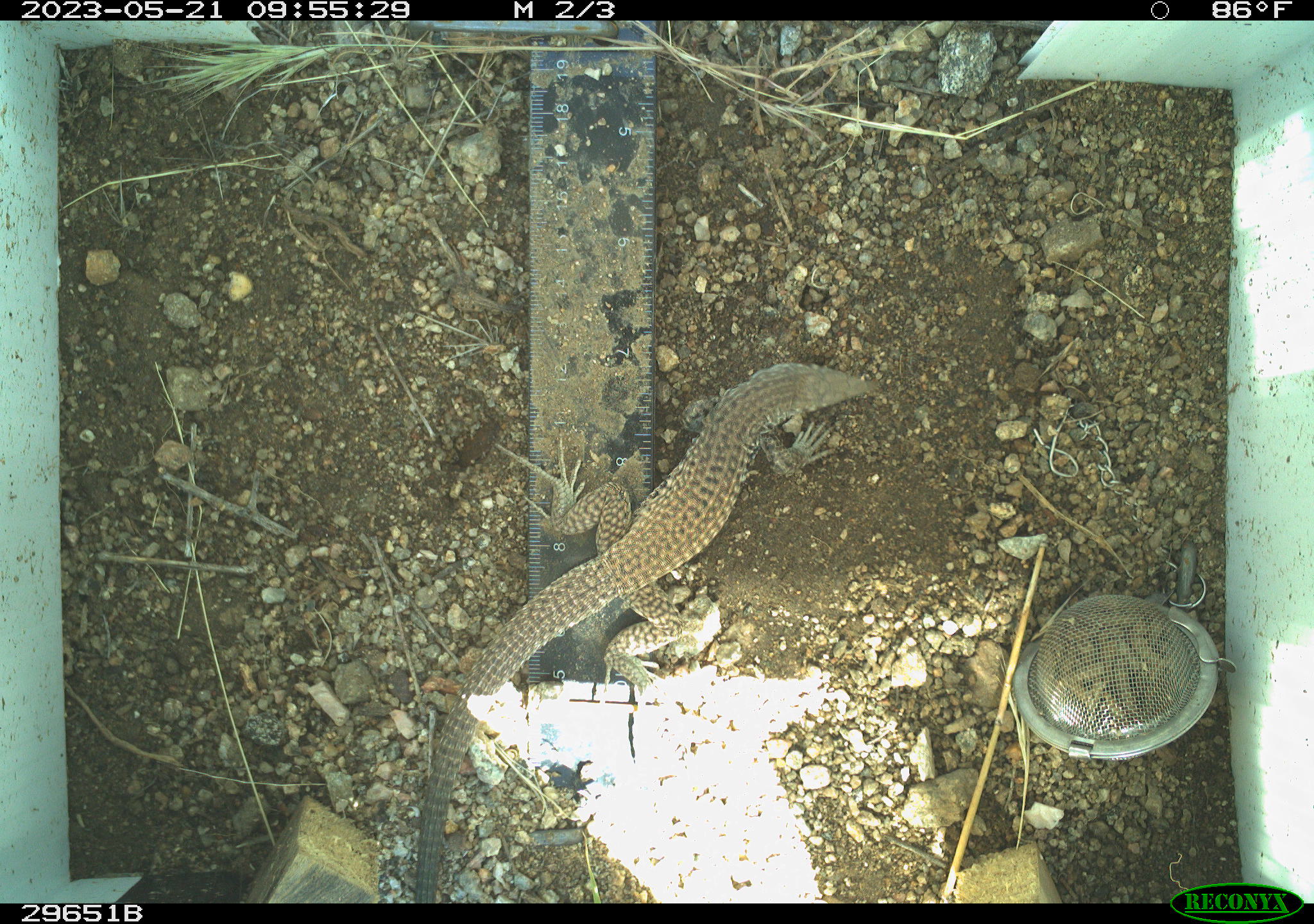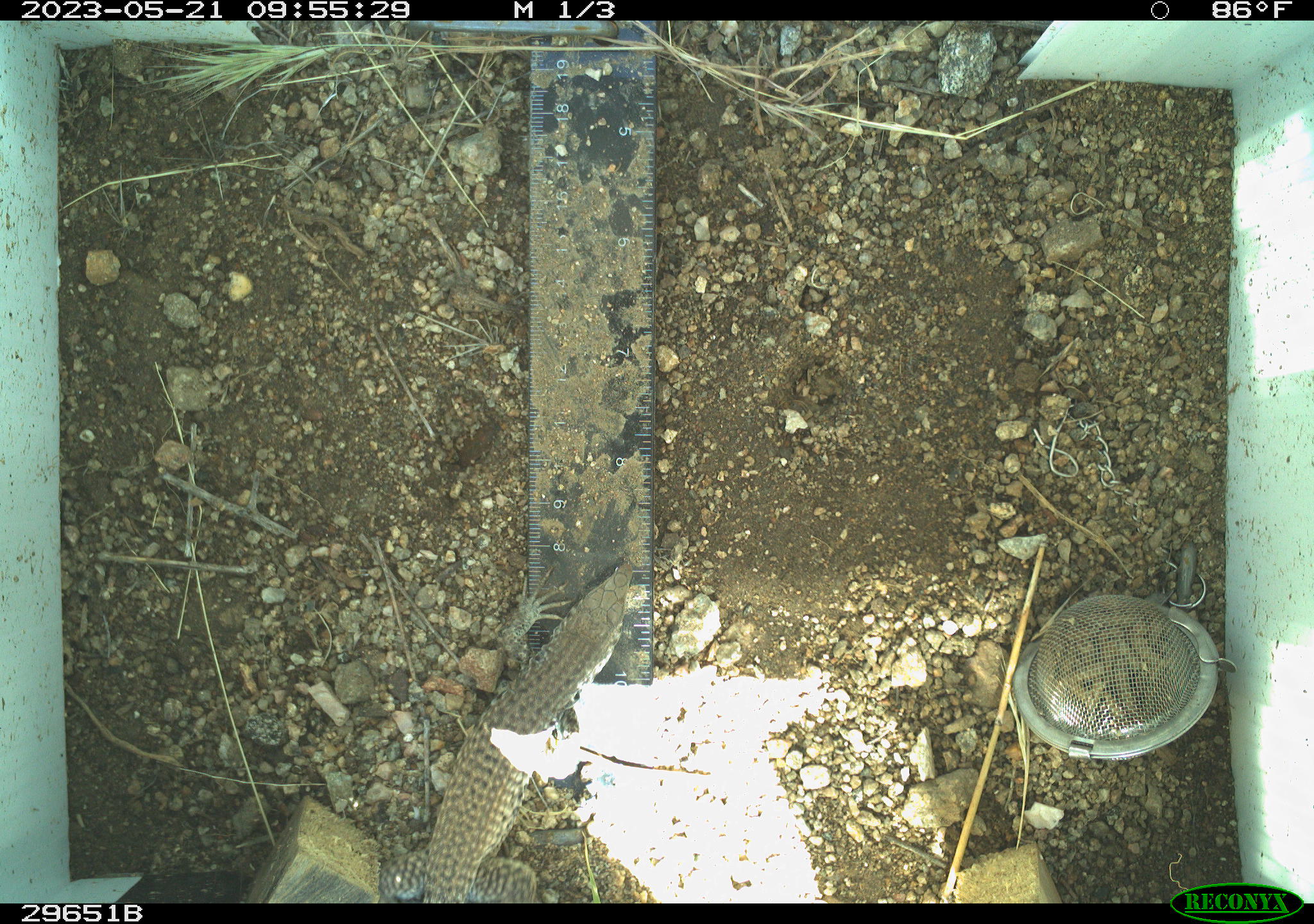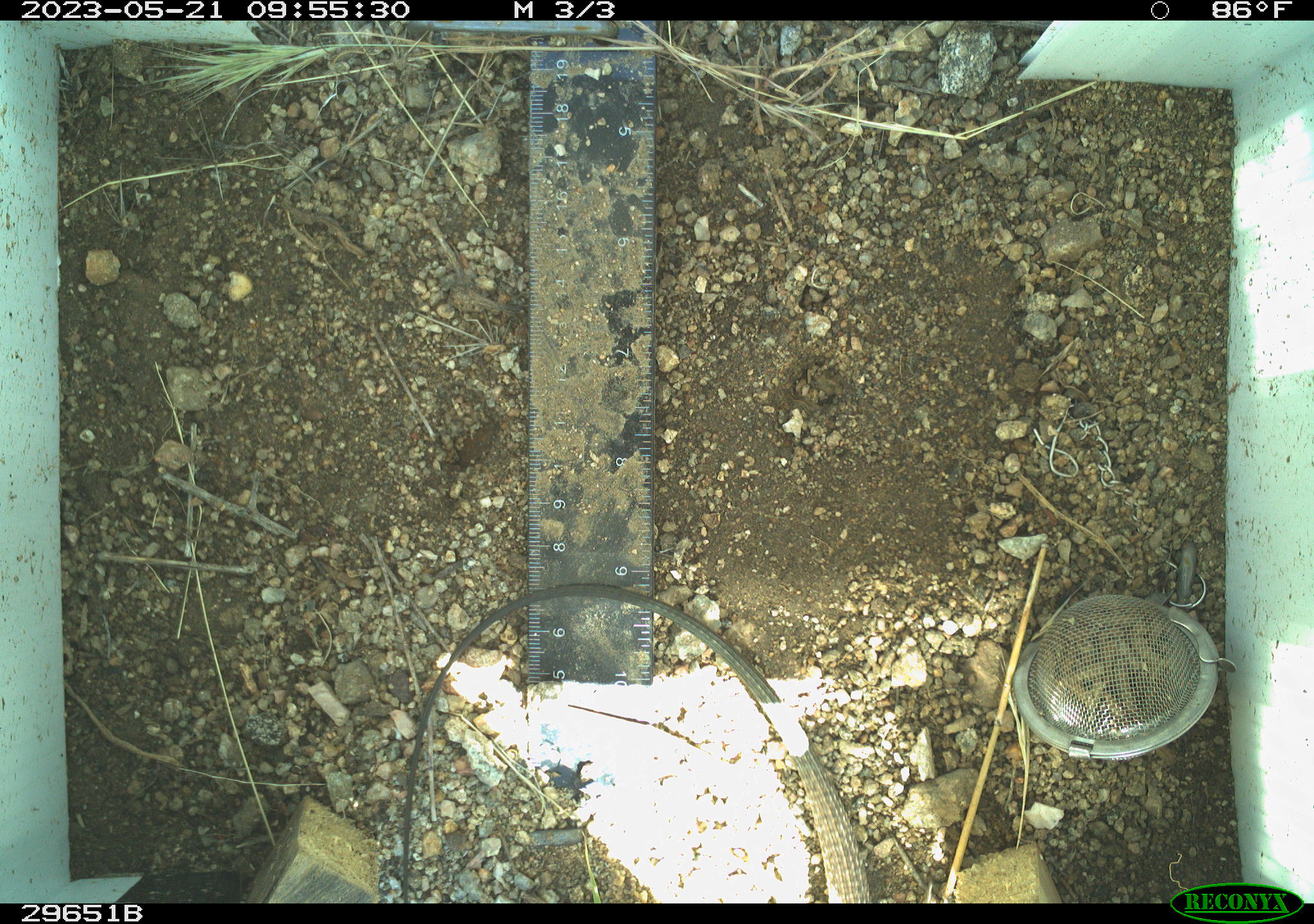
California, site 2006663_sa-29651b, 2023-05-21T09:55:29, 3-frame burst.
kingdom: Animalia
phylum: Chordata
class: Reptilia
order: Squamata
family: Teiidae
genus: Aspidoscelis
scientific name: Aspidoscelis tigris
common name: western whiptail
Western whiptail (Aspidoscelis tigris).